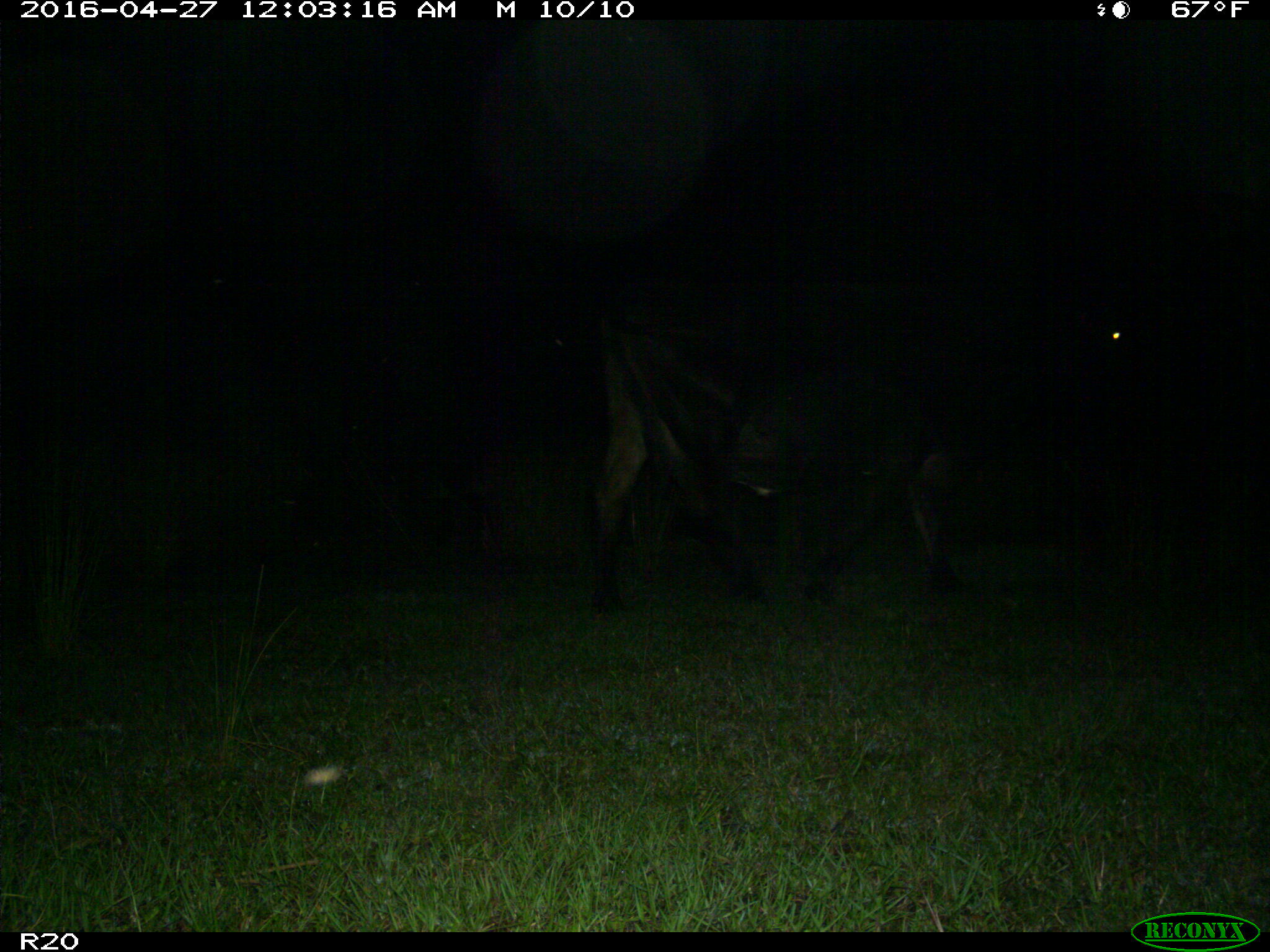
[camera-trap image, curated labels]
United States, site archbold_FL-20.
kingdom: Animalia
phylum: Chordata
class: Mammalia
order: Artiodactyla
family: Bovidae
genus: Bos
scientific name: Bos taurus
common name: domestic cow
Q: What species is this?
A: Bos taurus (domestic cow).